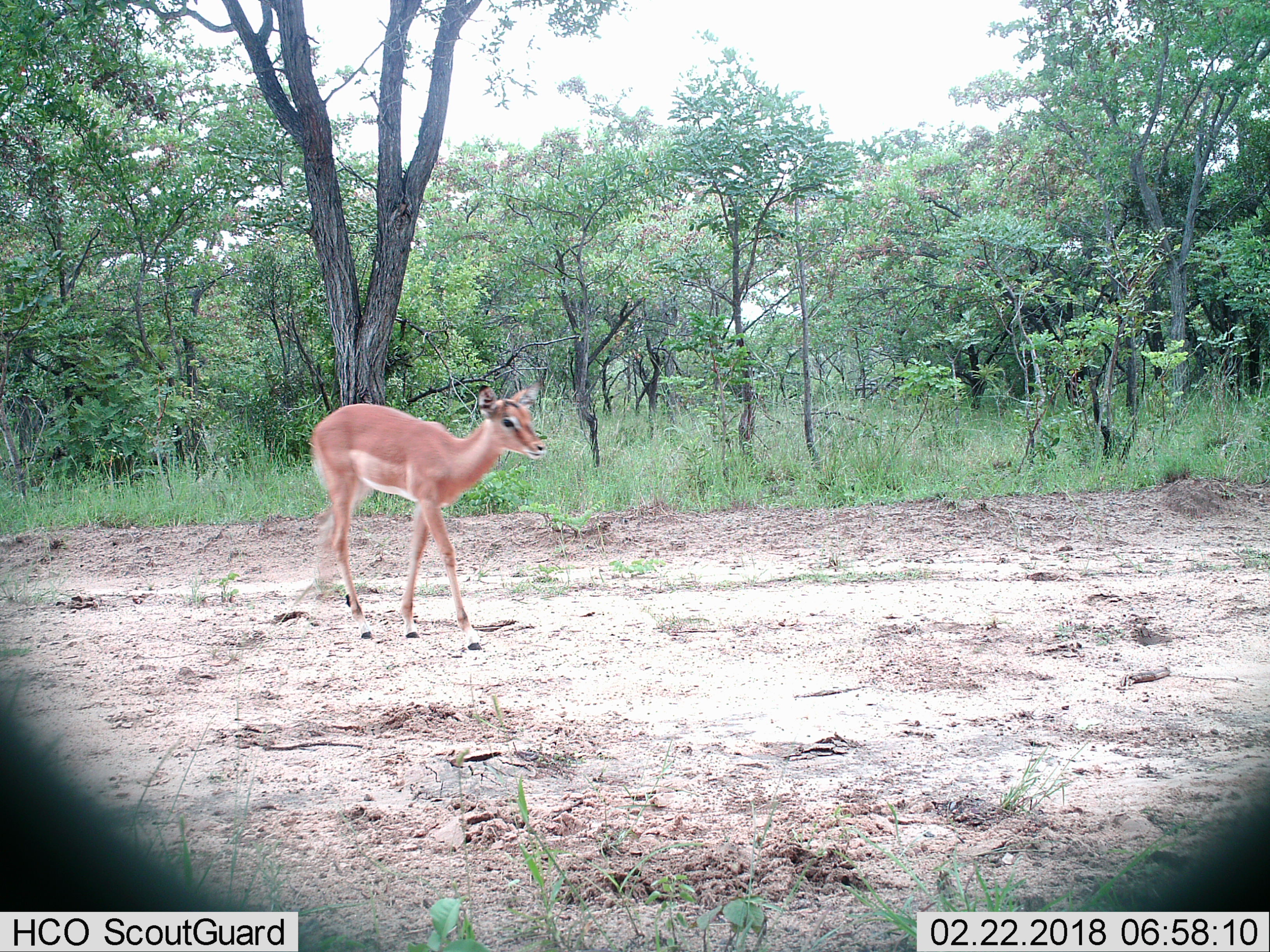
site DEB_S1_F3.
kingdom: Animalia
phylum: Chordata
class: Mammalia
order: Artiodactyla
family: Bovidae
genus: Aepyceros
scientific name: Aepyceros melampus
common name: impala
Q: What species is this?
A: Impala (Aepyceros melampus).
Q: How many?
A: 1.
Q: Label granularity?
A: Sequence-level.